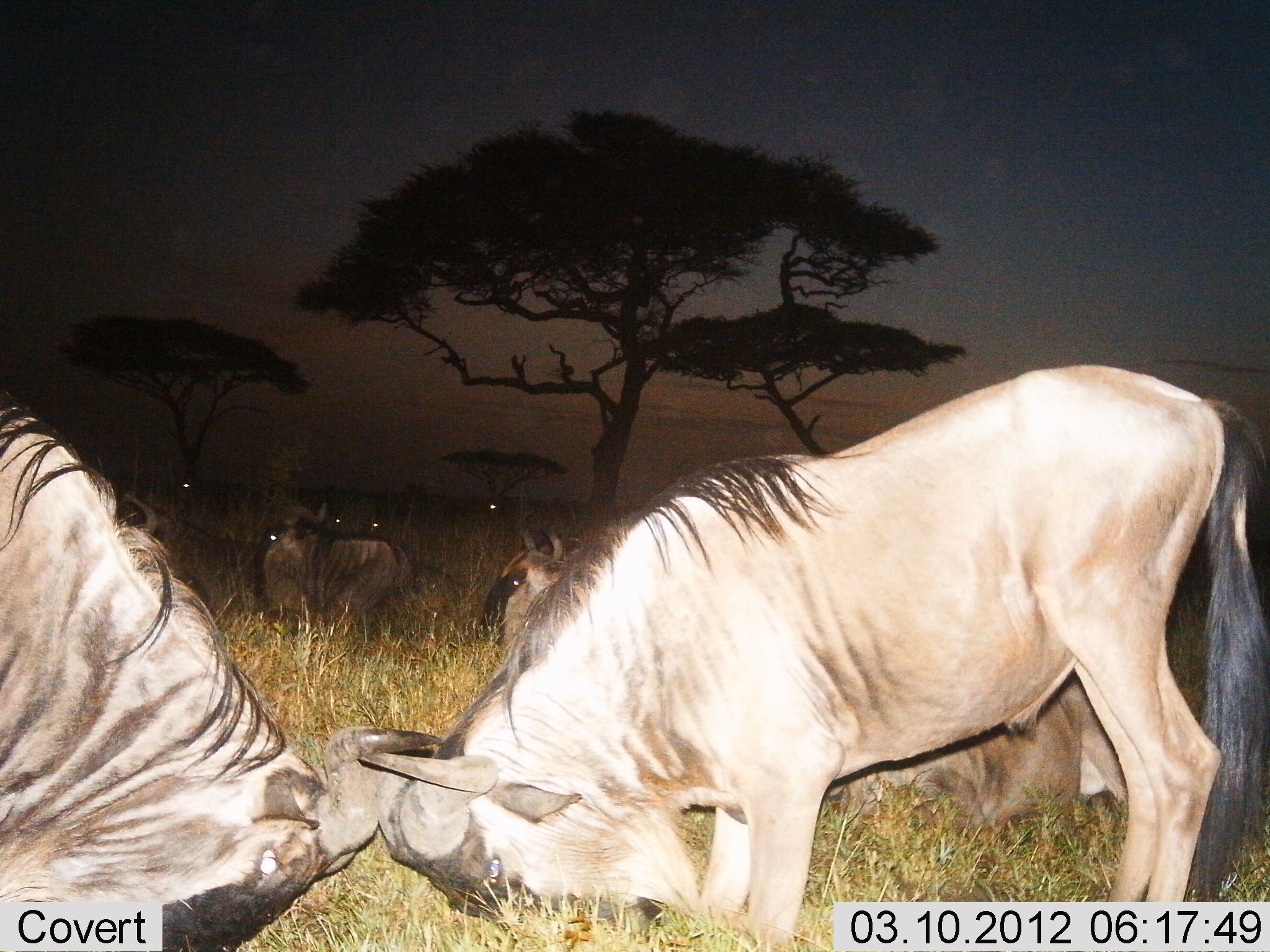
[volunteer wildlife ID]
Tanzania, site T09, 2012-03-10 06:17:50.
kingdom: Animalia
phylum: Chordata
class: Mammalia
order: Artiodactyla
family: Bovidae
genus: Connochaetes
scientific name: Connochaetes taurinus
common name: blue wildebeest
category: wildebeest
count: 6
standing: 30%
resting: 70%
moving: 5%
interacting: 90%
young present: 0%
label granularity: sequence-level